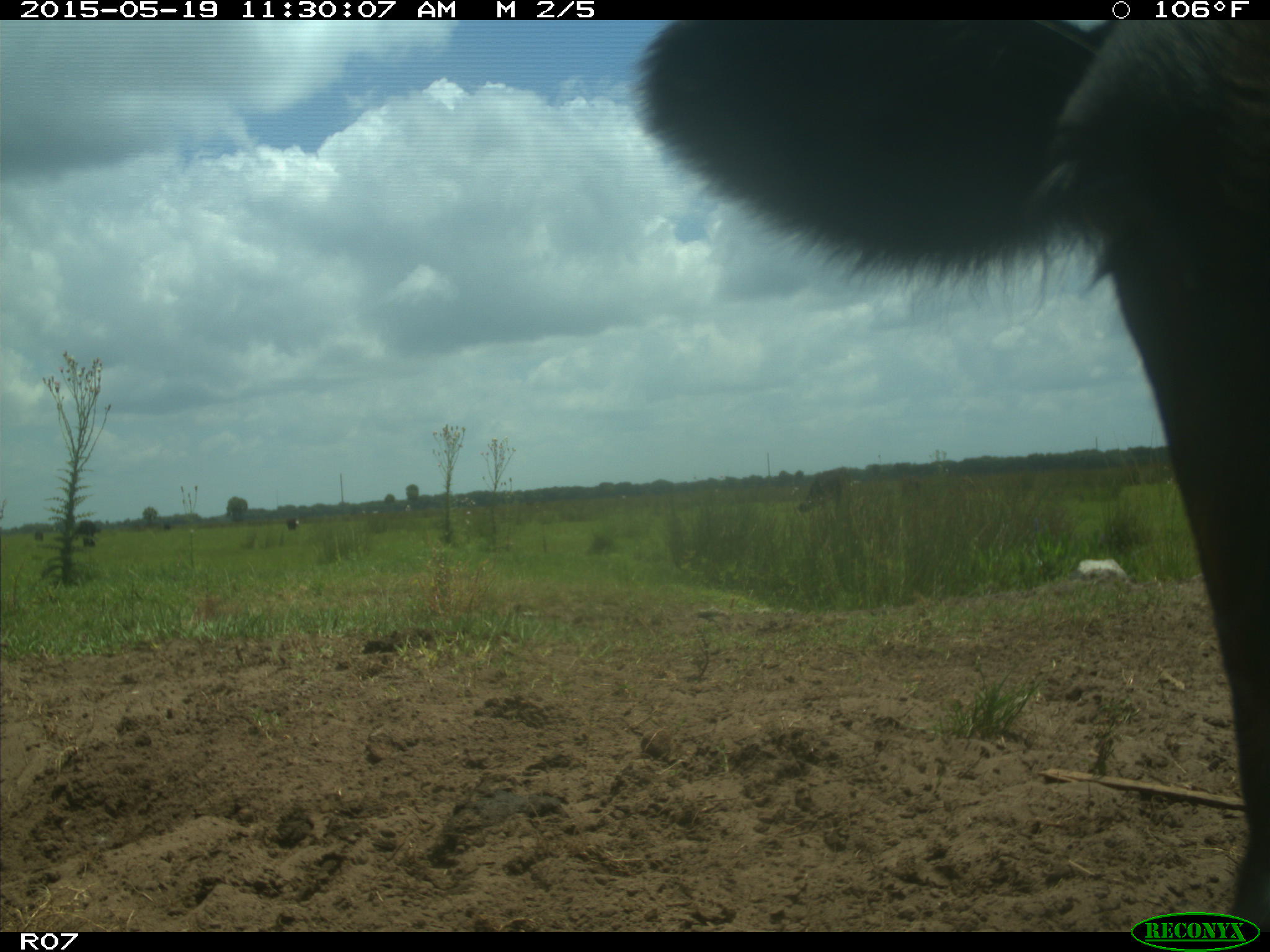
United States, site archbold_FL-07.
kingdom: Animalia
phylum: Chordata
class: Mammalia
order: Artiodactyla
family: Bovidae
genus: Bos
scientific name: Bos taurus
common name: domestic cow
Bos taurus (domestic cow).